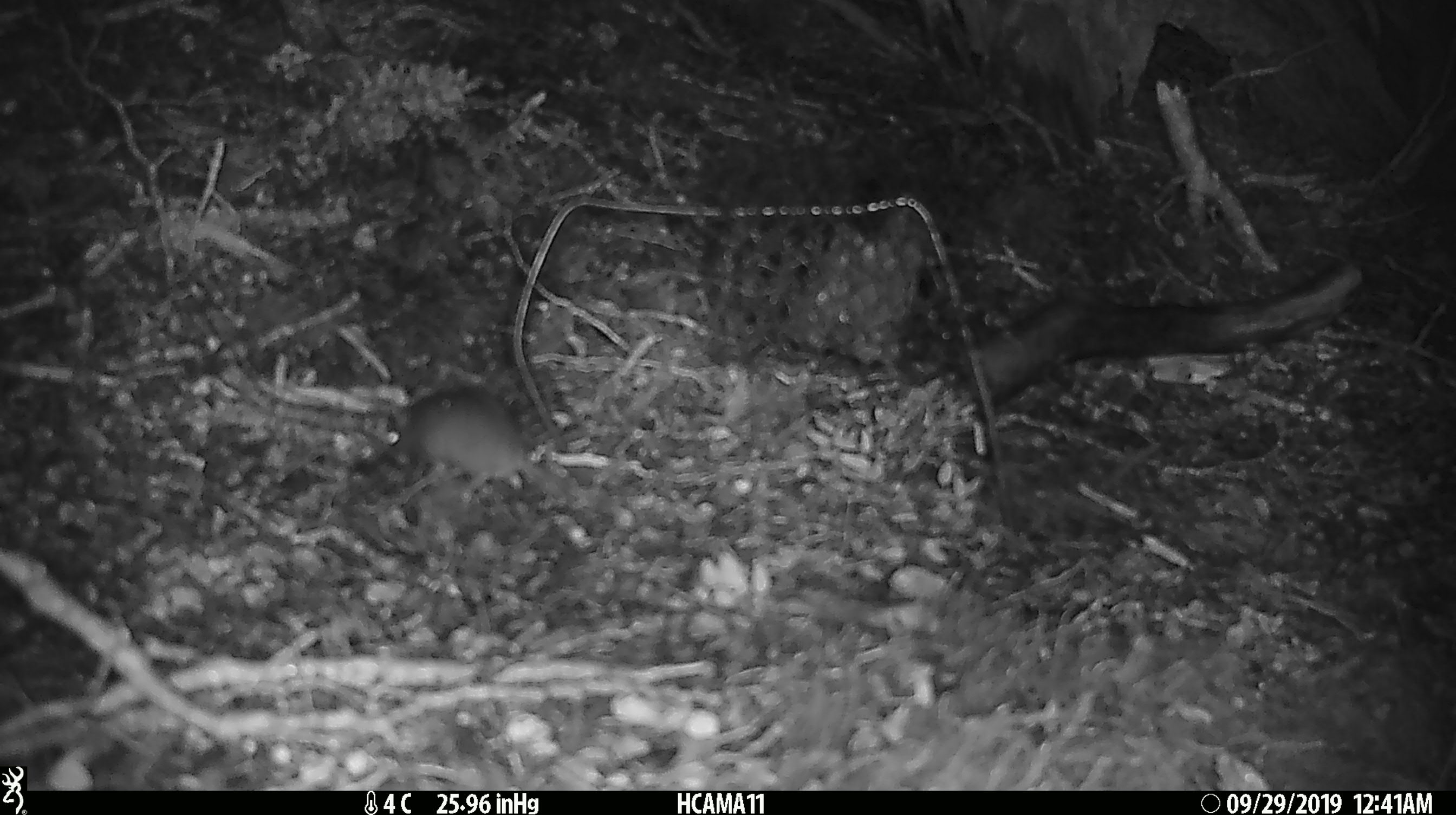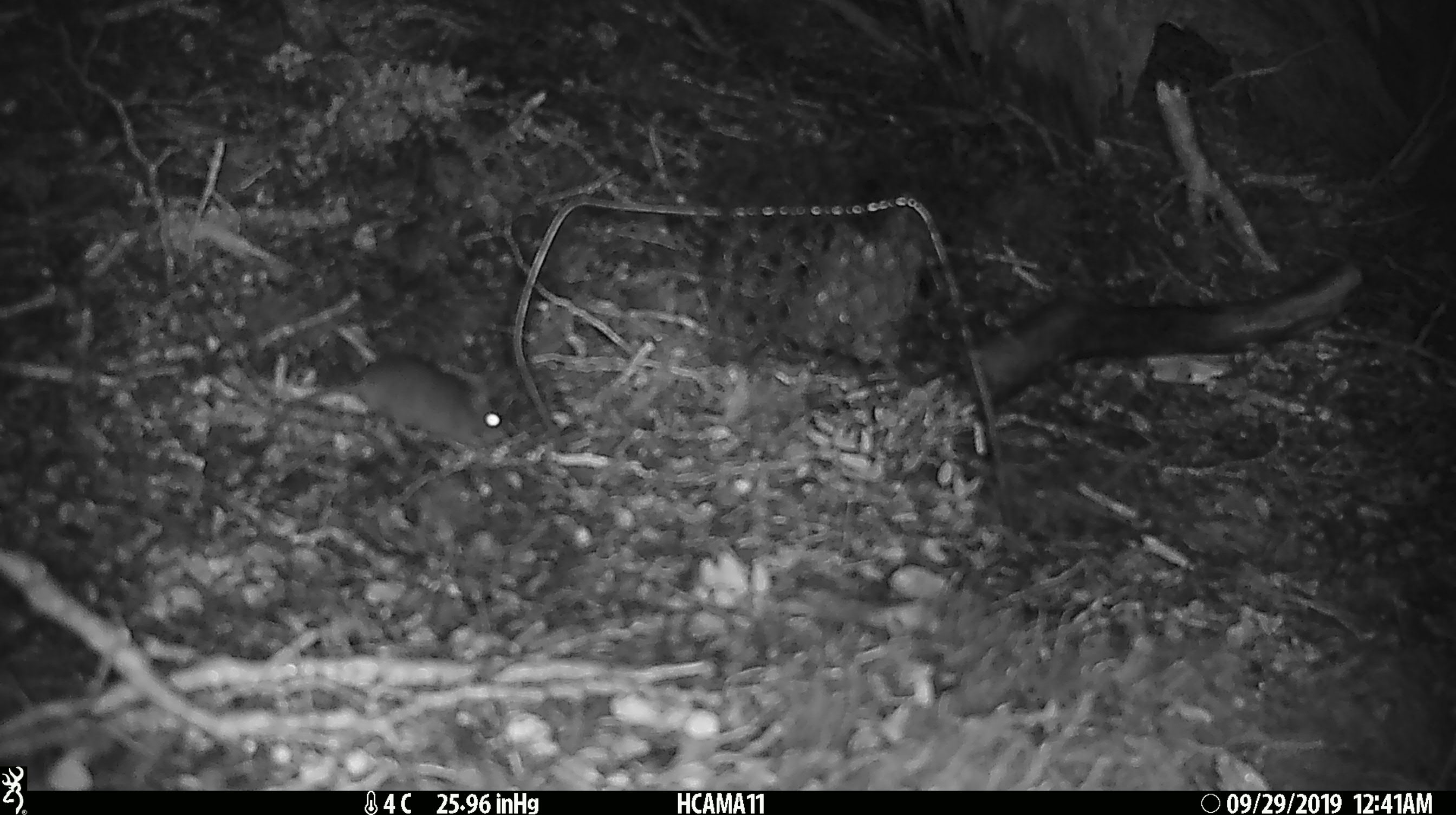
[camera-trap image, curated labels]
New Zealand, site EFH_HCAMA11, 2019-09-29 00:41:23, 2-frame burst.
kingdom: Animalia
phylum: Chordata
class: Mammalia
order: Rodentia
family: Muridae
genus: Mus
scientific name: Mus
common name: mouse